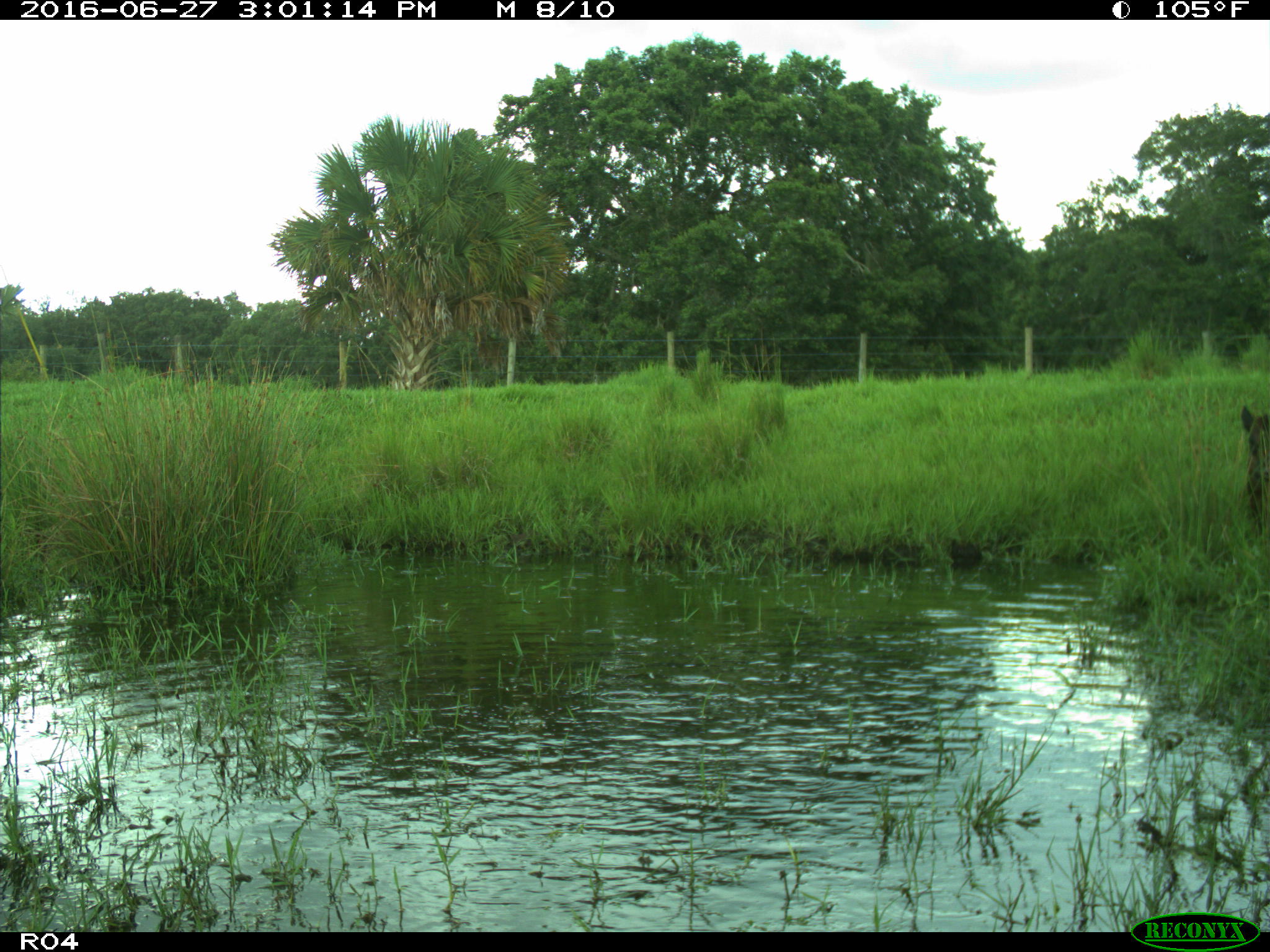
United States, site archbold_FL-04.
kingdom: Animalia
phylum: Chordata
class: Mammalia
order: Artiodactyla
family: Bovidae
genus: Bos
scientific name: Bos taurus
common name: domestic cow